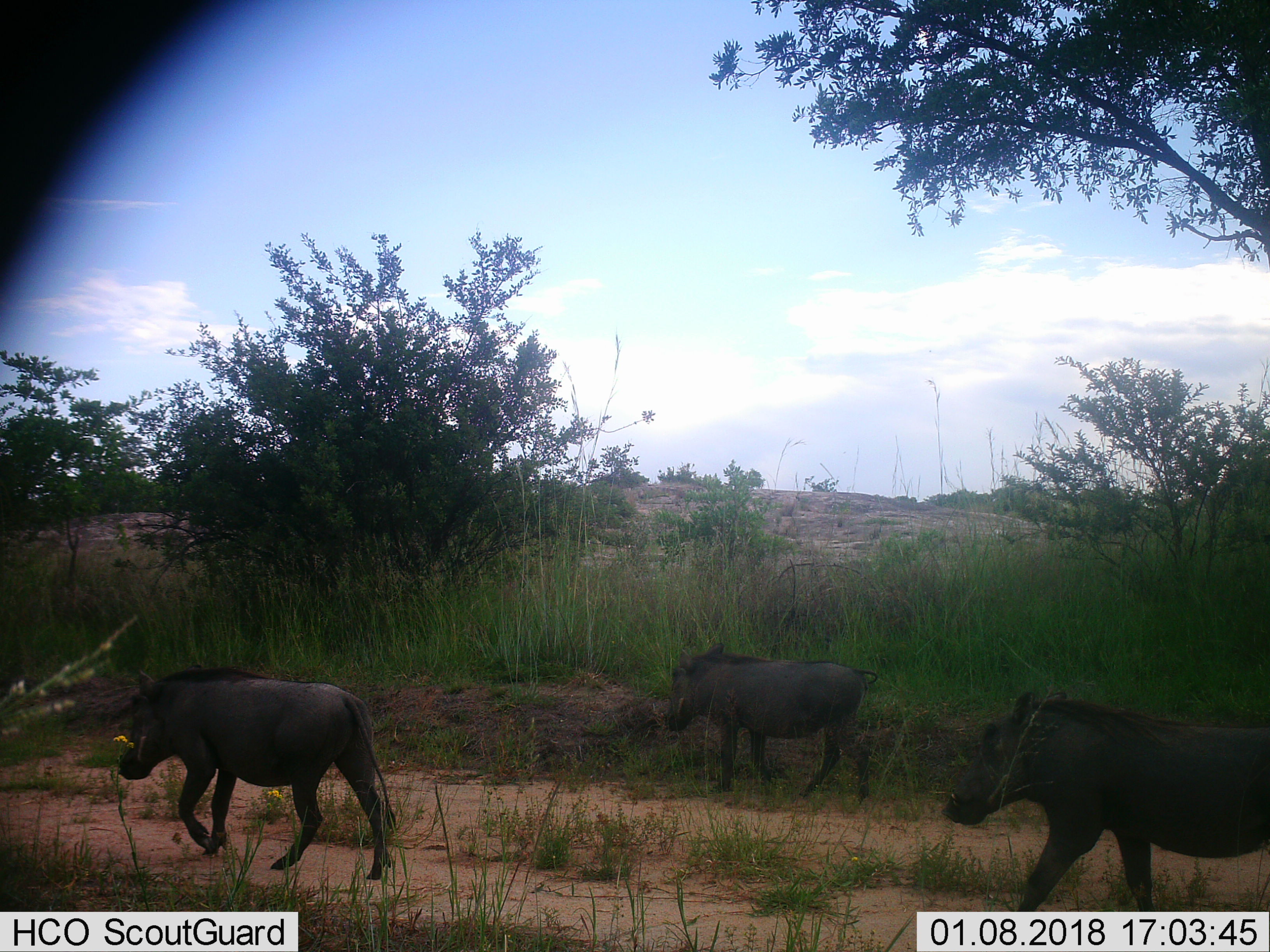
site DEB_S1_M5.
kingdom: Animalia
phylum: Chordata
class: Mammalia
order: Artiodactyla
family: Suidae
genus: Phacochoerus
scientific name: Phacochoerus africanus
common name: warthog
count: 3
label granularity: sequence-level